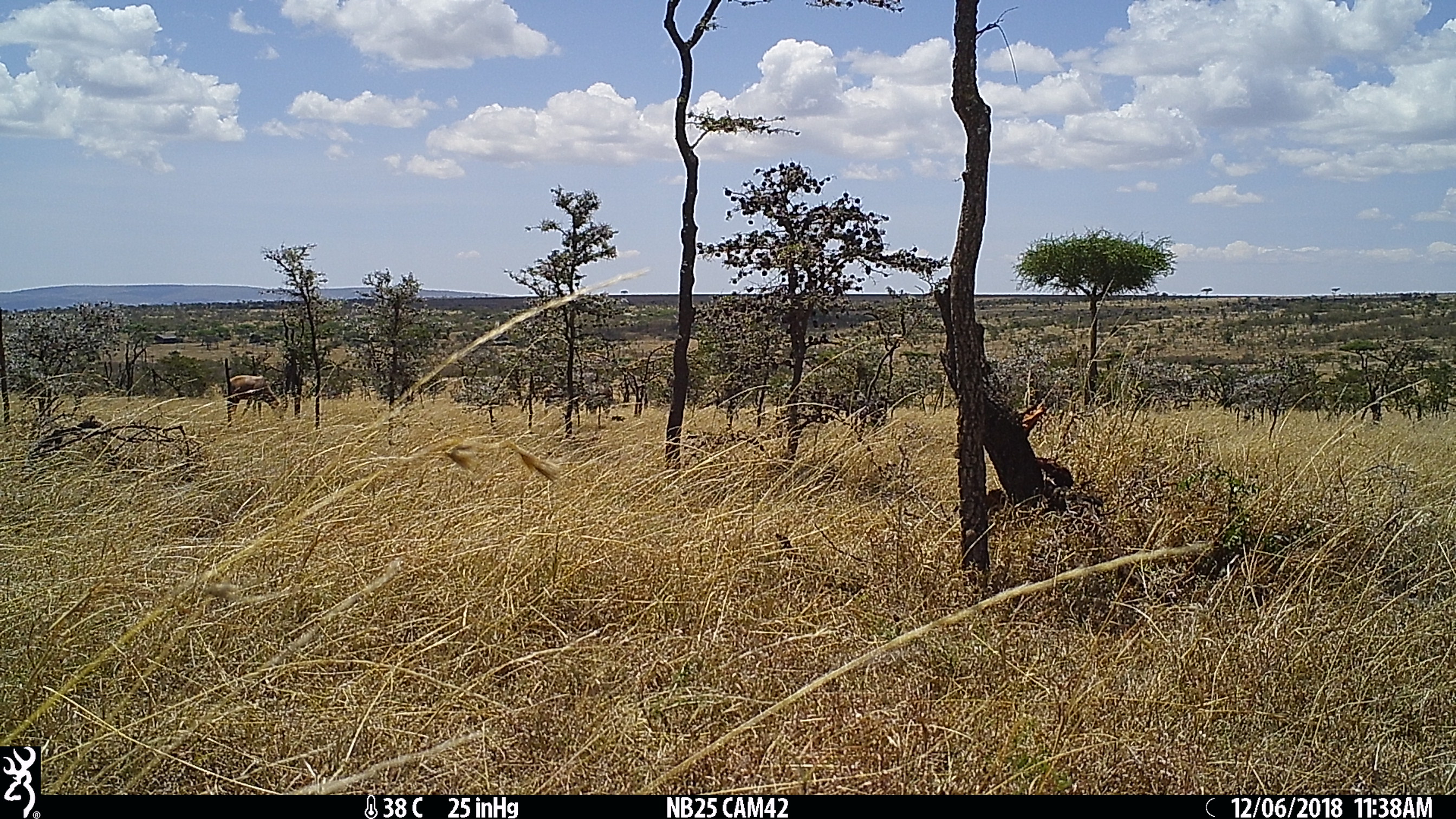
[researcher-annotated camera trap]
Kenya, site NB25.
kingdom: Animalia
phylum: Chordata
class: Mammalia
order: Artiodactyla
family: Bovidae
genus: Damaliscus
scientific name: Damaliscus lunatus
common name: topi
Topi (Damaliscus lunatus).